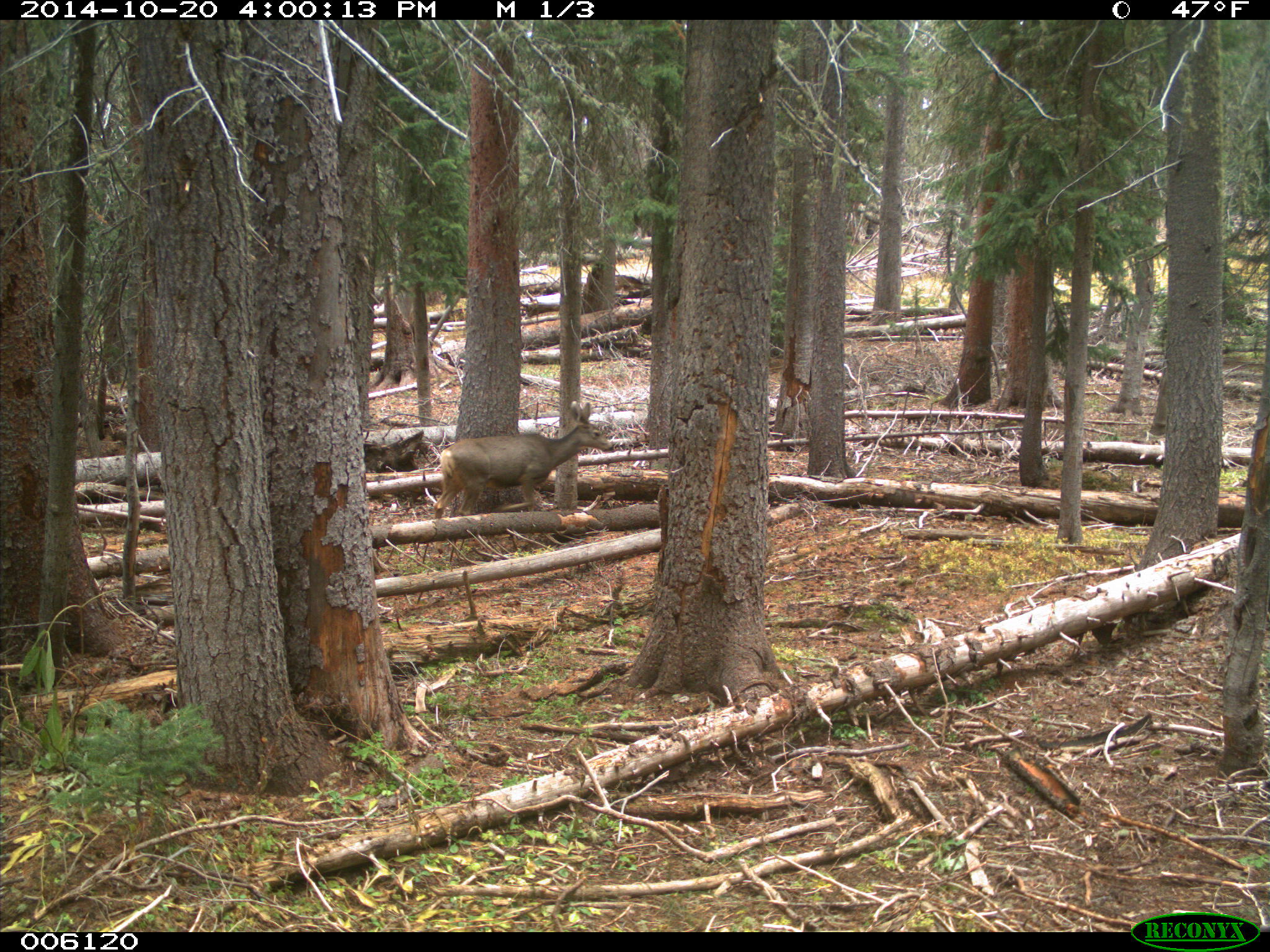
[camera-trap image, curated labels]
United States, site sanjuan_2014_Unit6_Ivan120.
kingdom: Animalia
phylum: Chordata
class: Mammalia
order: Artiodactyla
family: Cervidae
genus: Odocoileus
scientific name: Odocoileus hemionus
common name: mule deer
Odocoileus hemionus (mule deer).